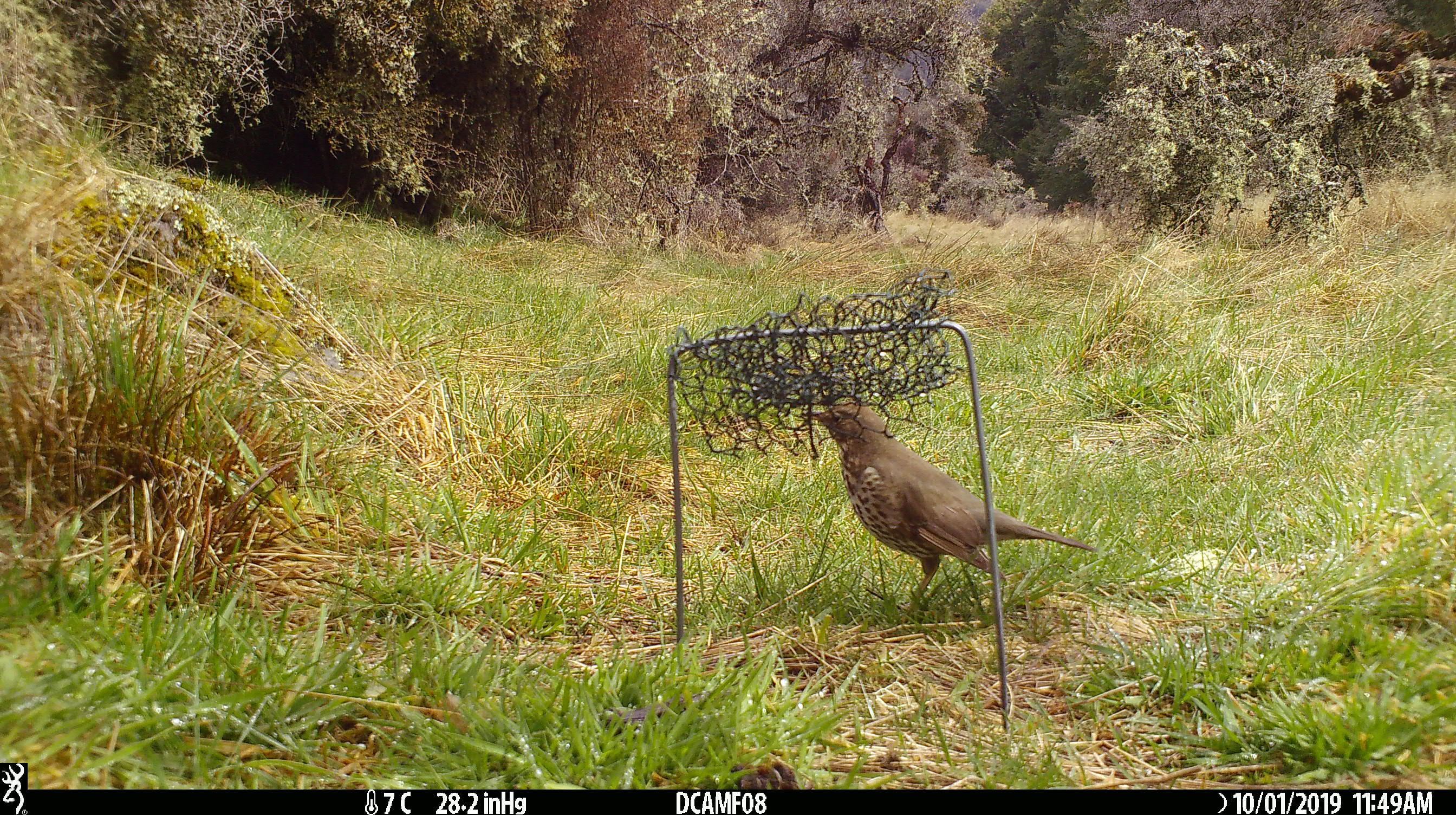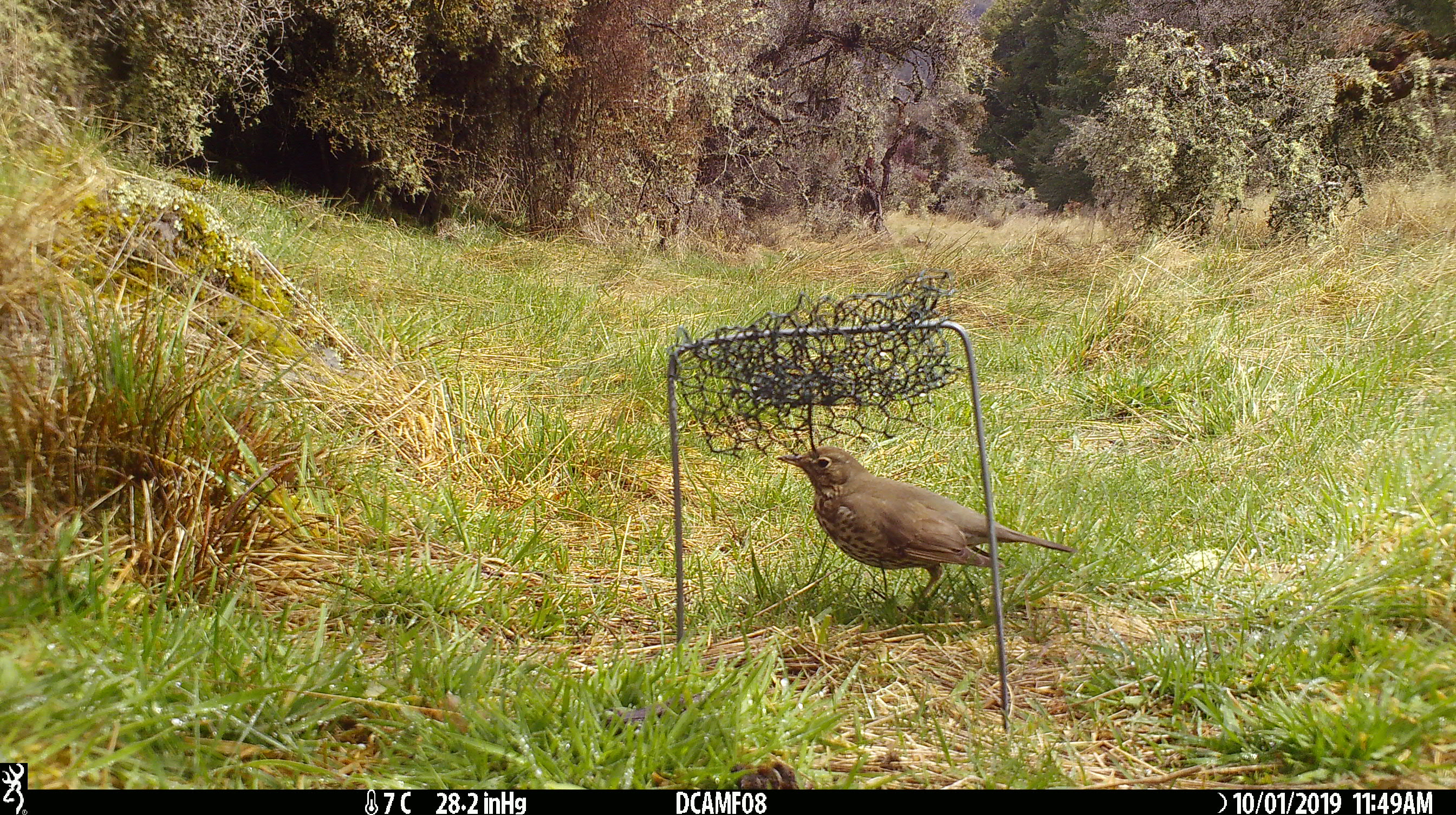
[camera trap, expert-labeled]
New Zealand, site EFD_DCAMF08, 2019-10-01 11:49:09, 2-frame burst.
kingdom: Animalia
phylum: Chordata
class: Aves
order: Passeriformes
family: Turdidae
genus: Turdus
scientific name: Turdus philomelos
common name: song thrush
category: thrush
Thrush (song thrush) (Turdus philomelos).